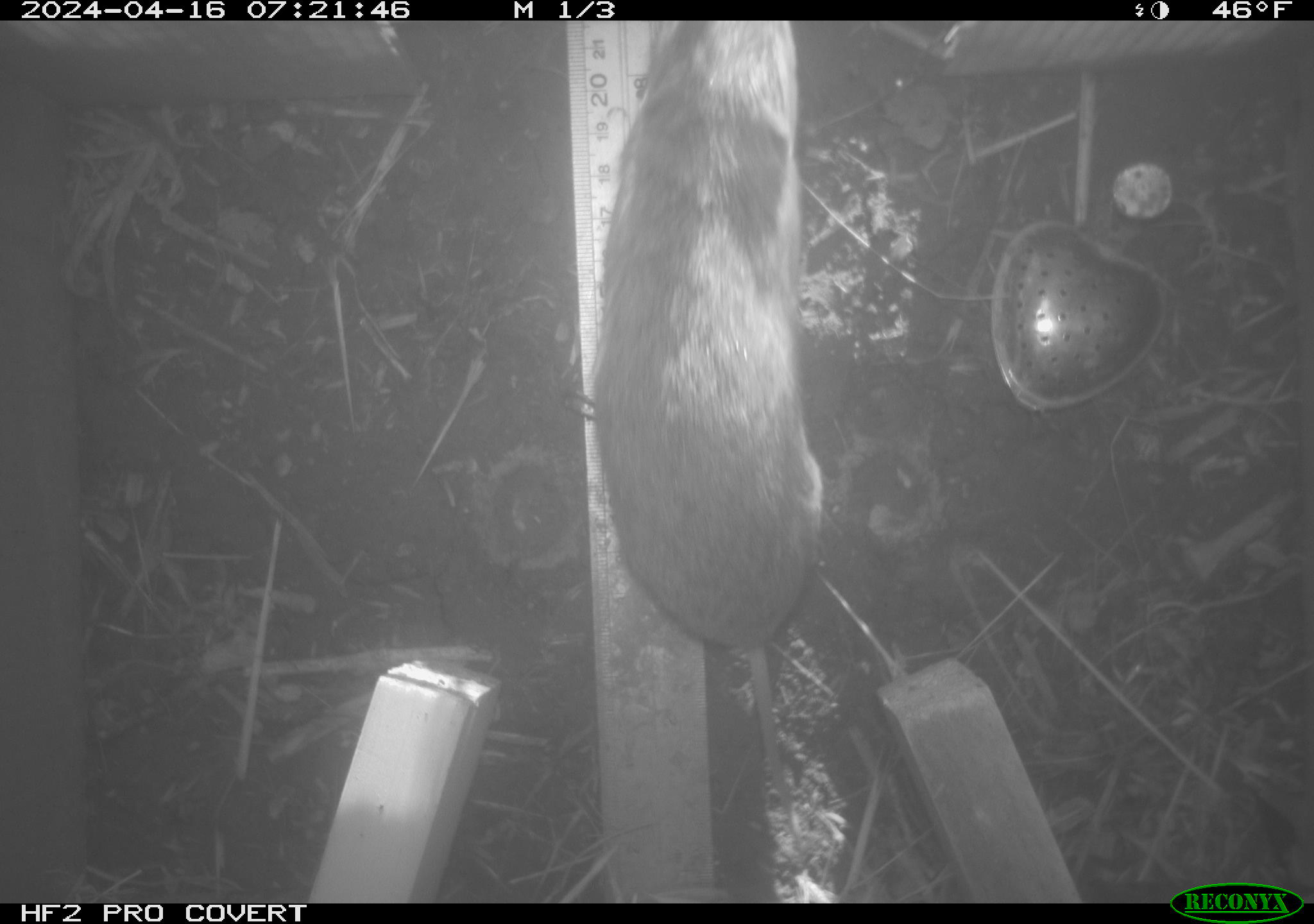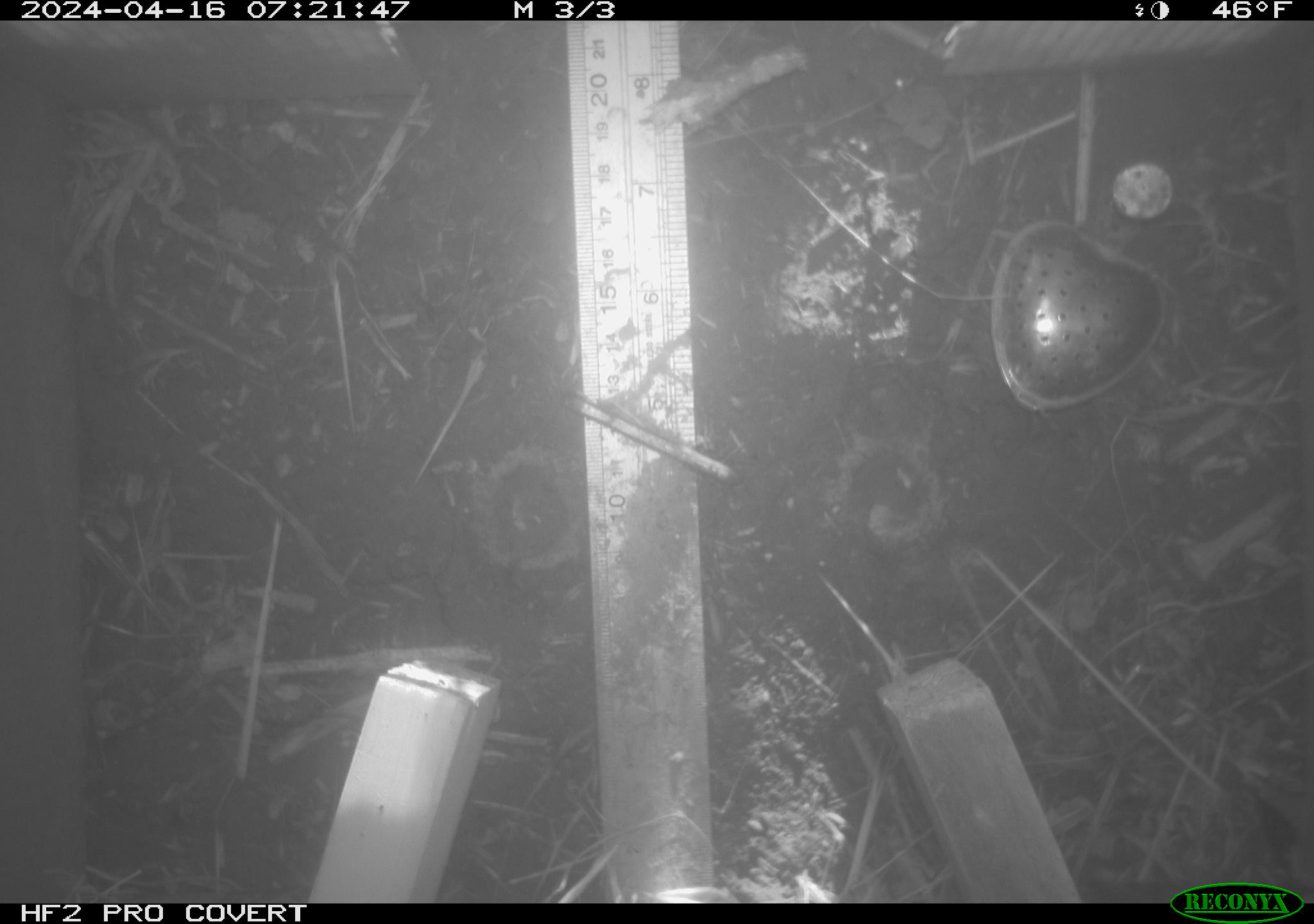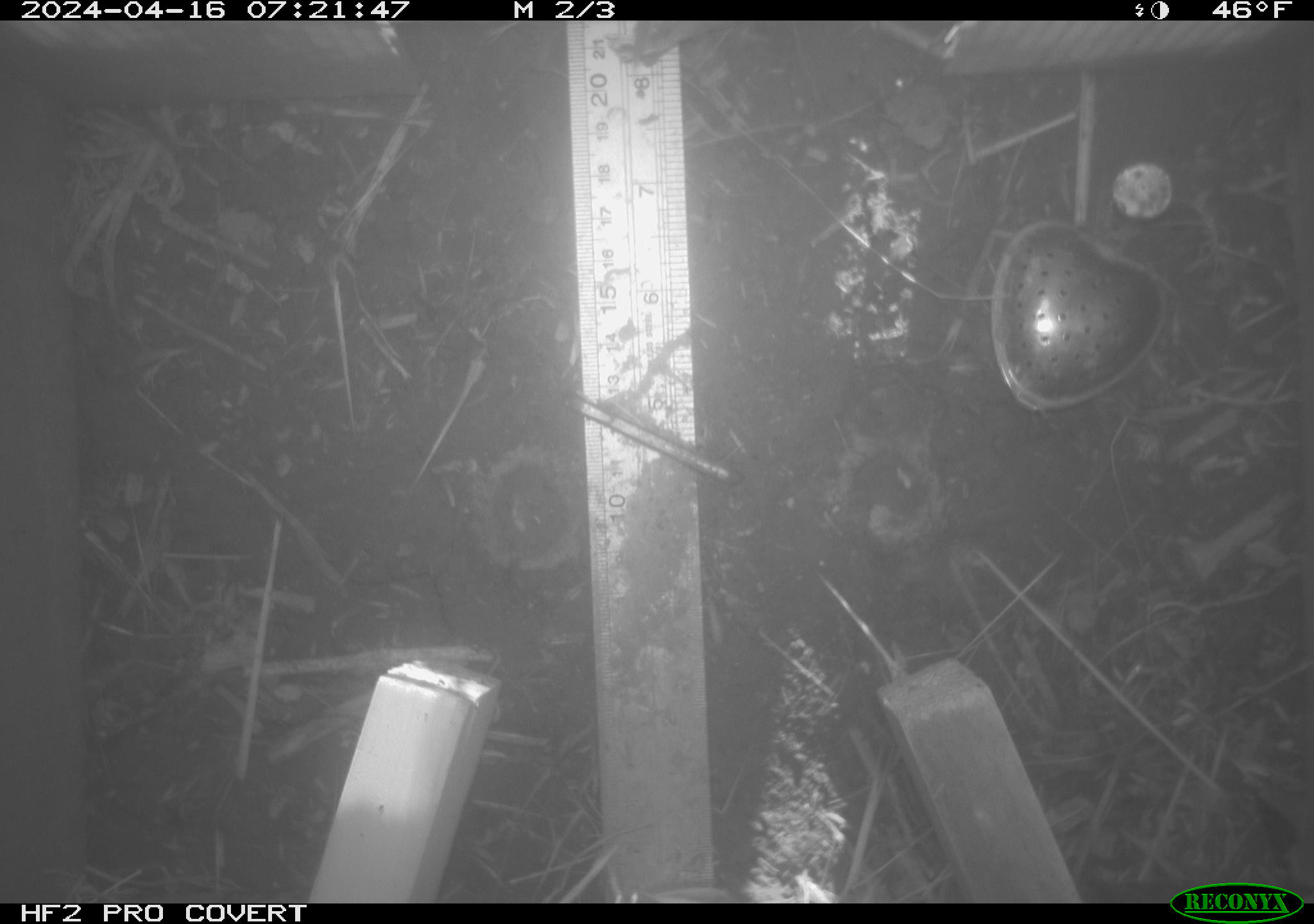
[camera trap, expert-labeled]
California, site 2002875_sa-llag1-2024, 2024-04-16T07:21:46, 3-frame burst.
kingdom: Animalia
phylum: Chordata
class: Mammalia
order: Rodentia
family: Cricetidae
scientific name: Arvicolinae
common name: voles, lemmings, and muskrats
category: arvicolinae subfamily